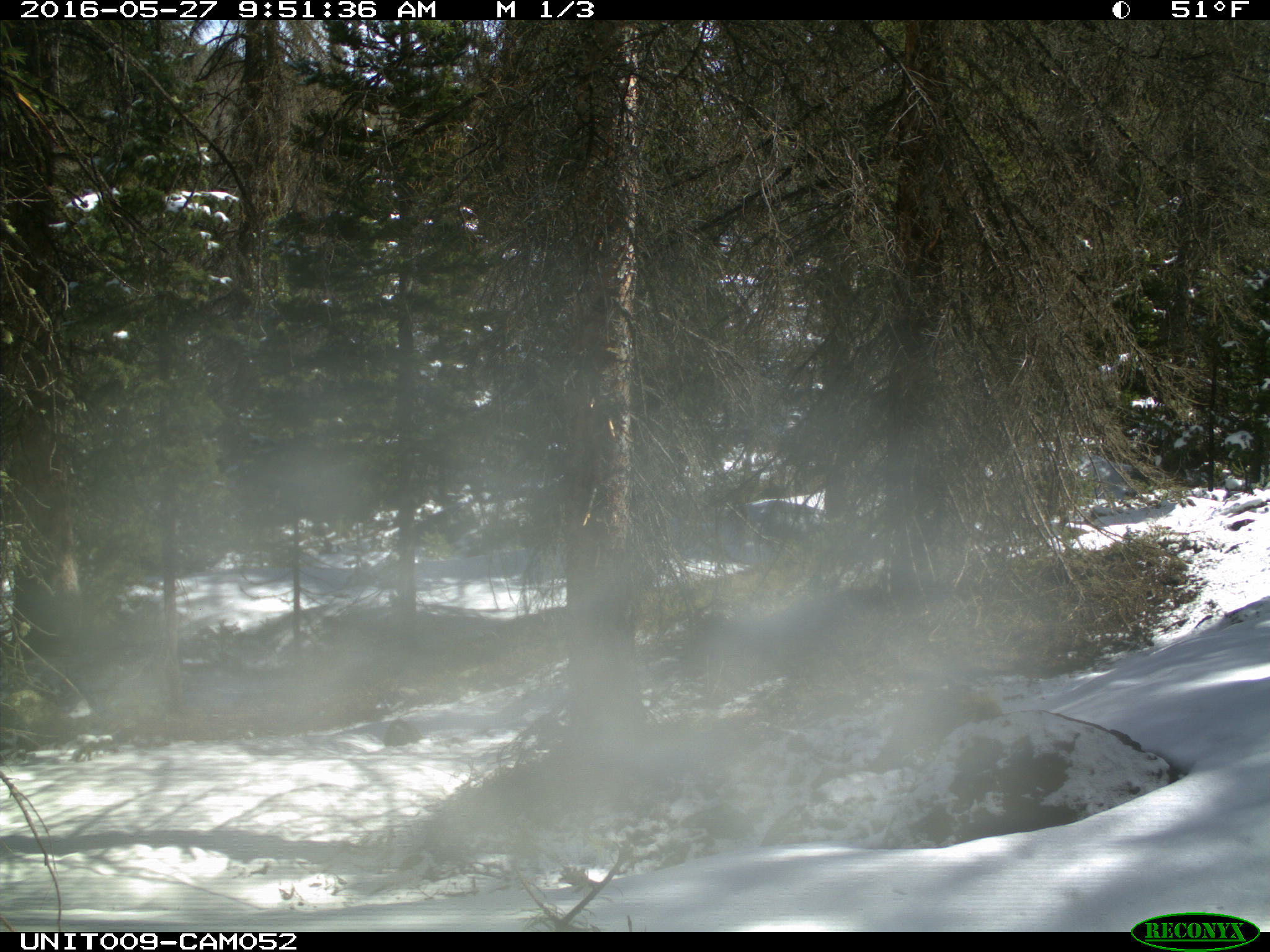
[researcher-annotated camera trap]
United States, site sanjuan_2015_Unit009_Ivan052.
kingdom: Animalia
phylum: Chordata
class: Mammalia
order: Rodentia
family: Erethizontidae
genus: Erethizon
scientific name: Erethizon dorsatum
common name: north american porcupine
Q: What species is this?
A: Erethizon dorsatum (north american porcupine).